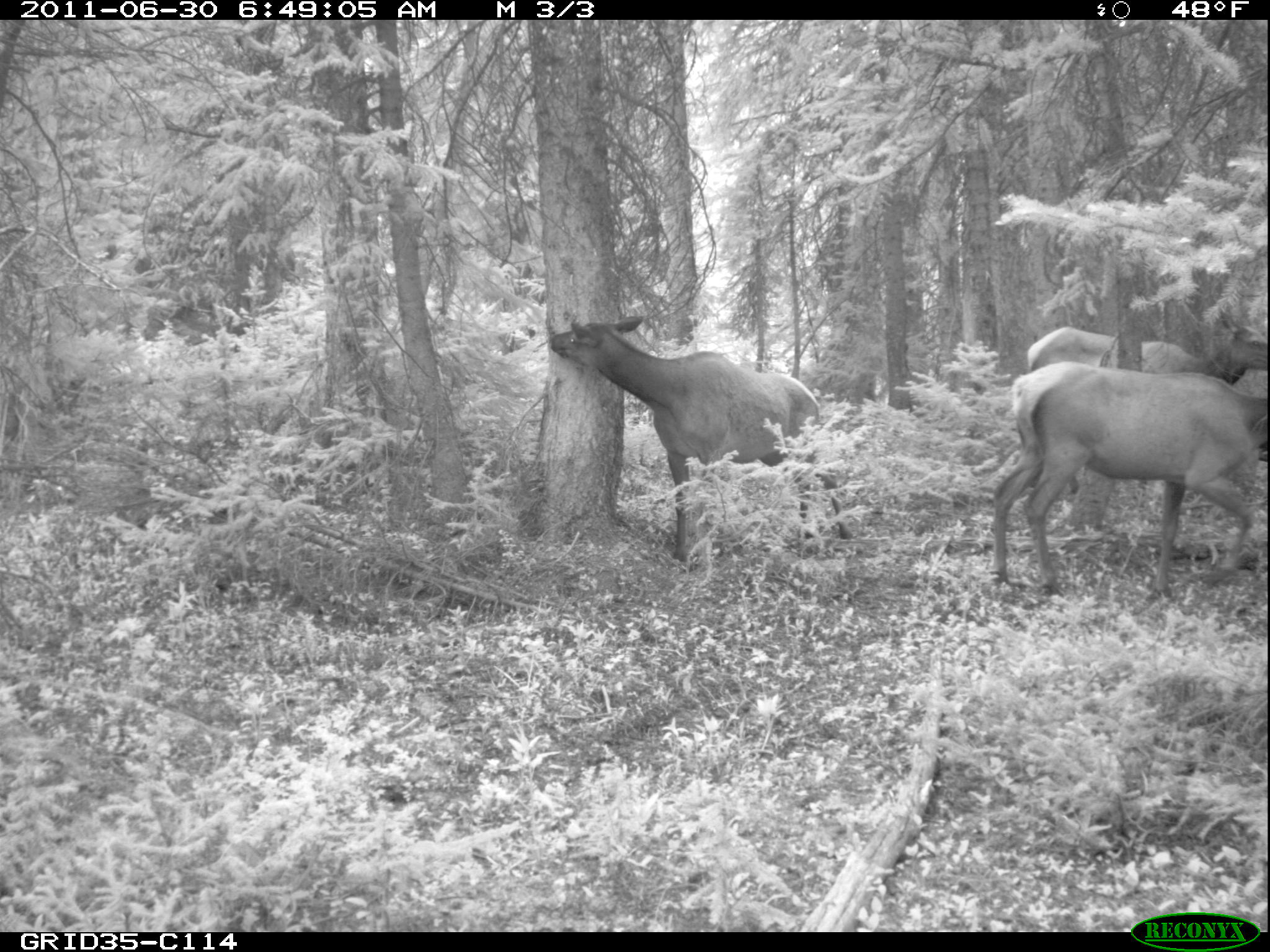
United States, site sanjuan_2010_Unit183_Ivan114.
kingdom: Animalia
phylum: Chordata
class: Mammalia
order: Artiodactyla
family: Cervidae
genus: Cervus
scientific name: Cervus elaphus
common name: red deer